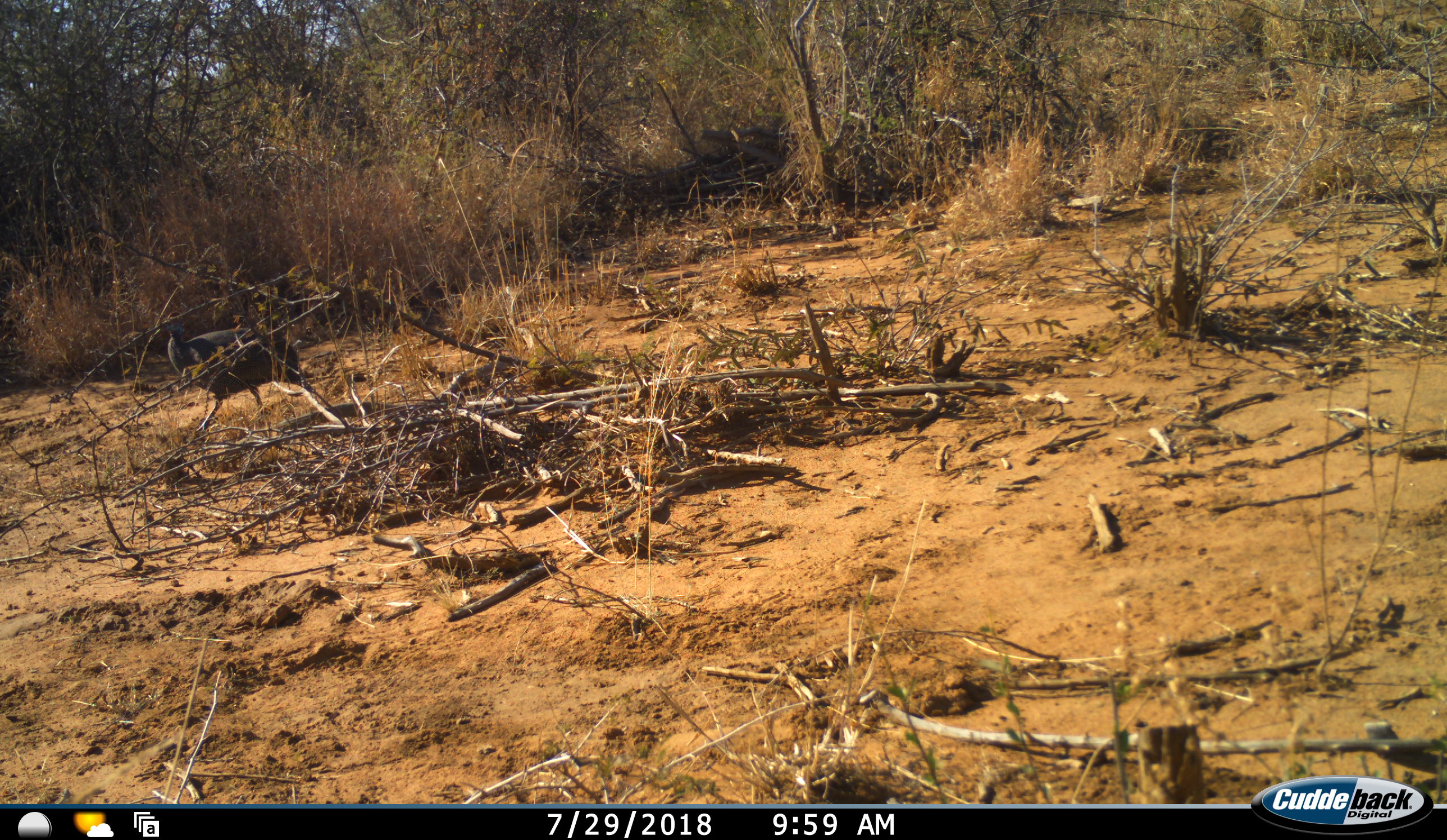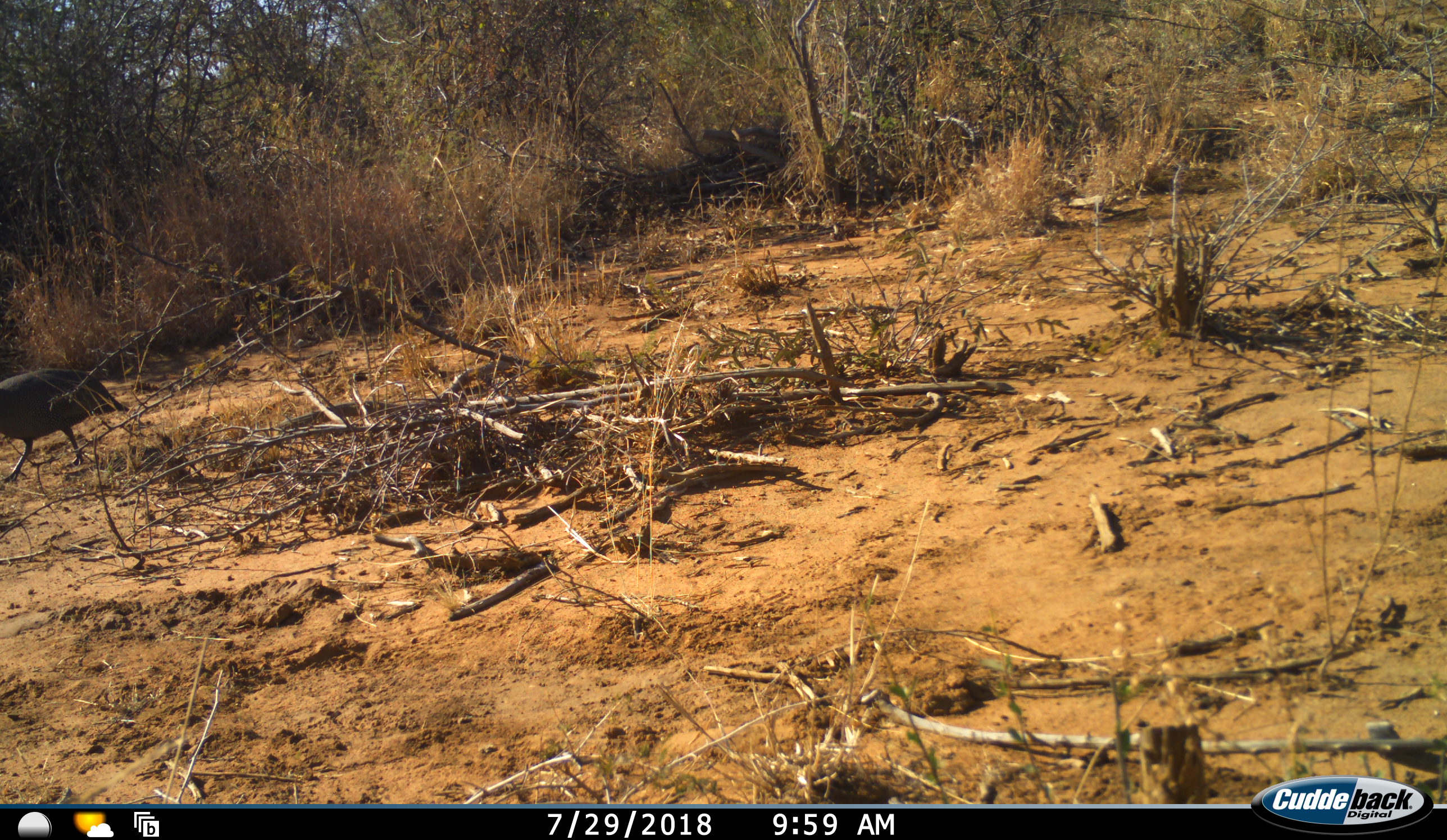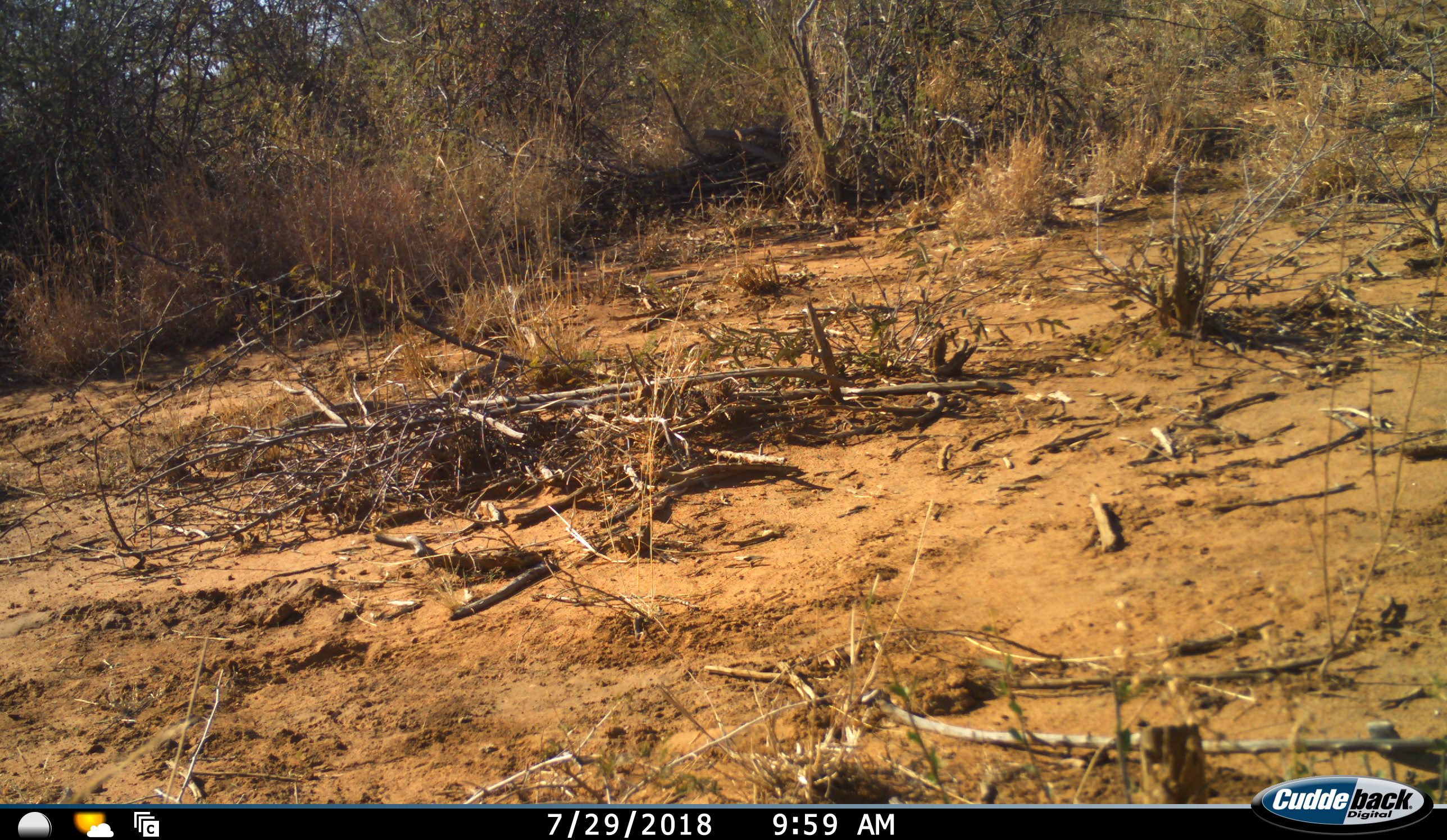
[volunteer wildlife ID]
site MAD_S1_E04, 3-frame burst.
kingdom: Animalia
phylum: Chordata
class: Aves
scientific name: Aves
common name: bird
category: birdother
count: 1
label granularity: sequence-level